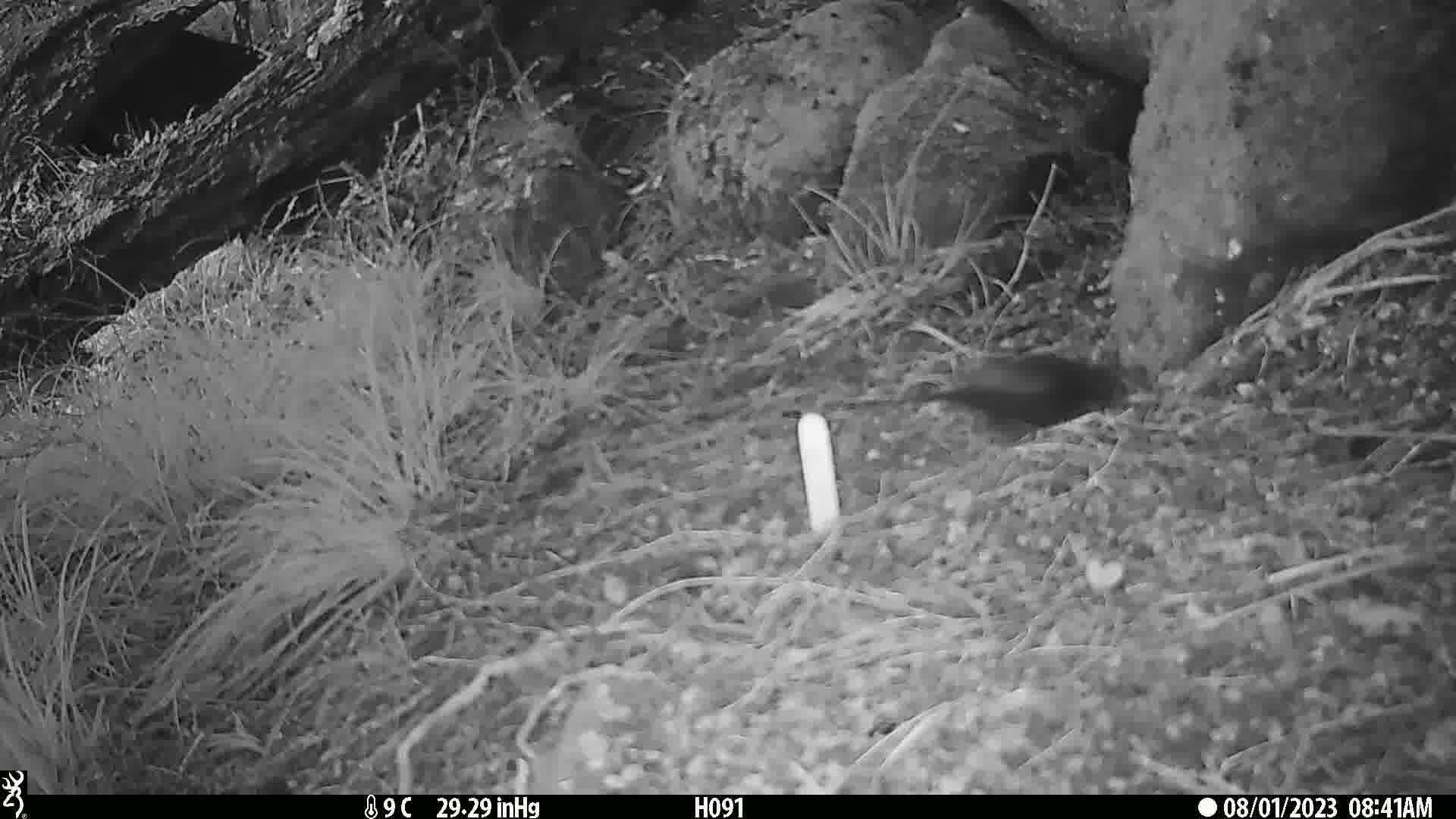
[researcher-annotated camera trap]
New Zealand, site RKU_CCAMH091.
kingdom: Animalia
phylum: Chordata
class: Aves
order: Passeriformes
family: Turdidae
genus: Turdus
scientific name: Turdus merula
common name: eurasian blackbird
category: blackbird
Blackbird (eurasian blackbird) (Turdus merula).